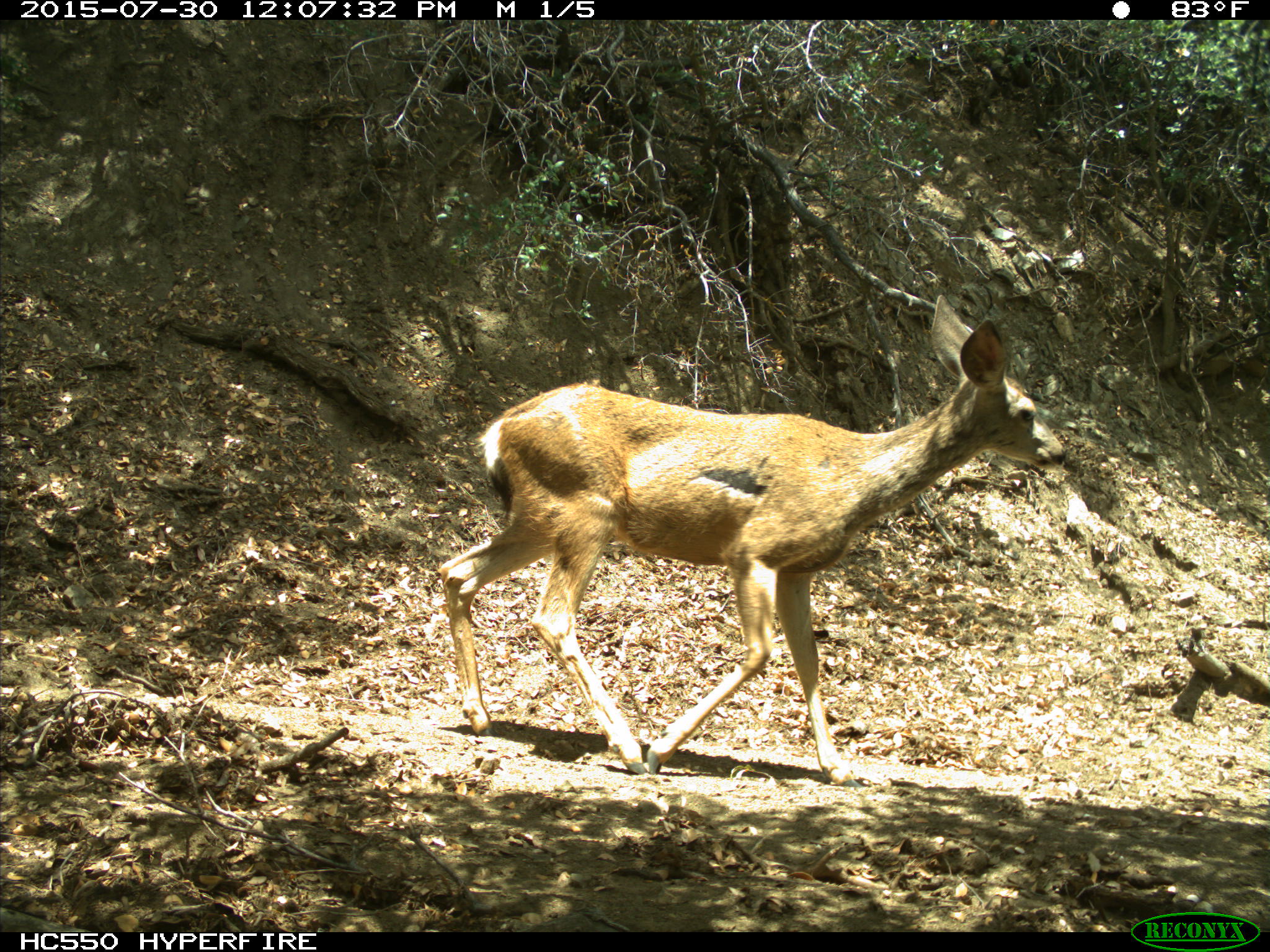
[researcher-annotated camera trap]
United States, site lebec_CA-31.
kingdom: Animalia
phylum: Chordata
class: Mammalia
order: Artiodactyla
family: Cervidae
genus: Odocoileus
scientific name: Odocoileus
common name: deer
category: unidentified deer